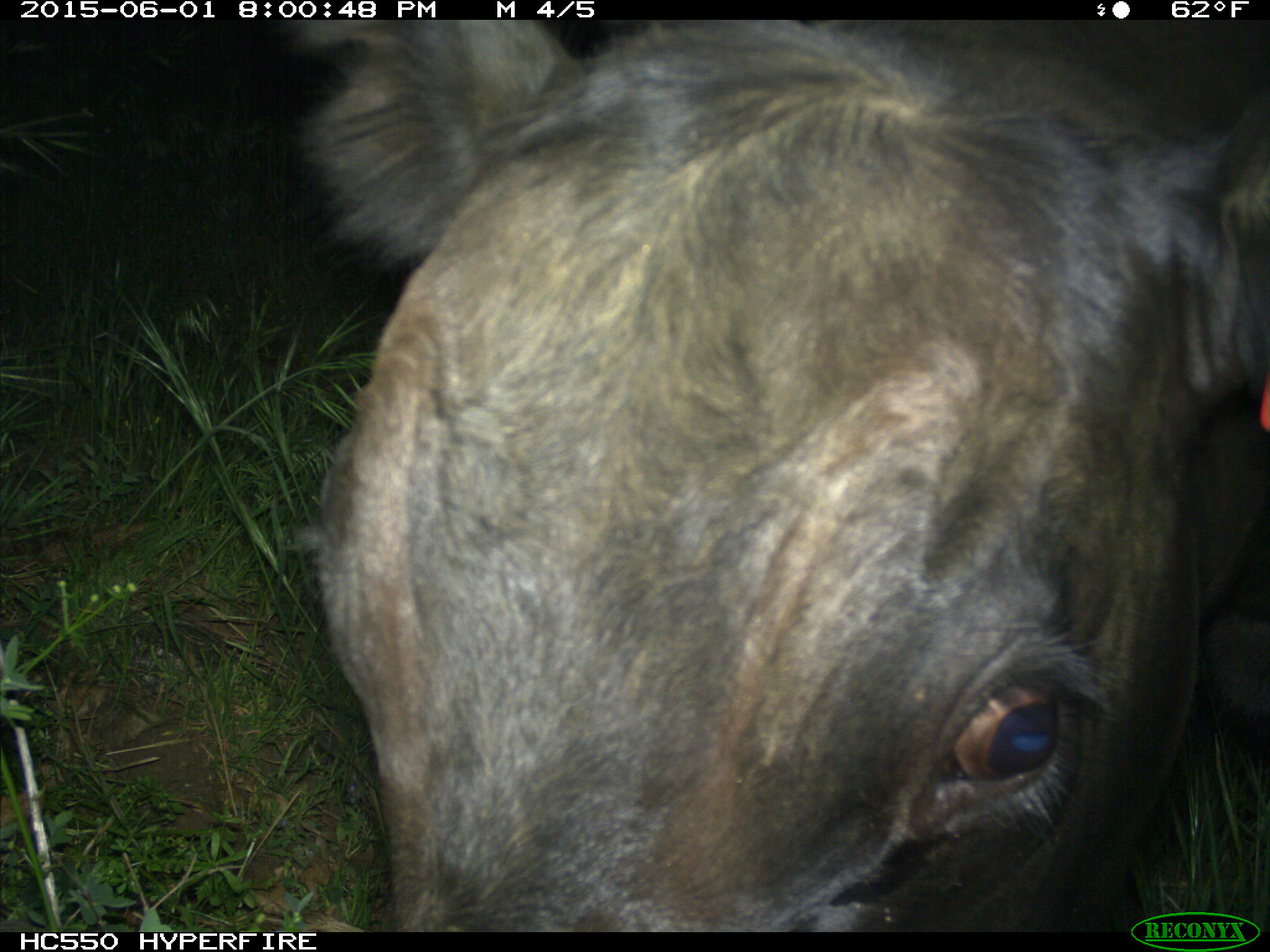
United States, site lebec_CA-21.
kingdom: Animalia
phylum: Chordata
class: Mammalia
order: Artiodactyla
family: Bovidae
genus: Bos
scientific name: Bos taurus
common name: domestic cow